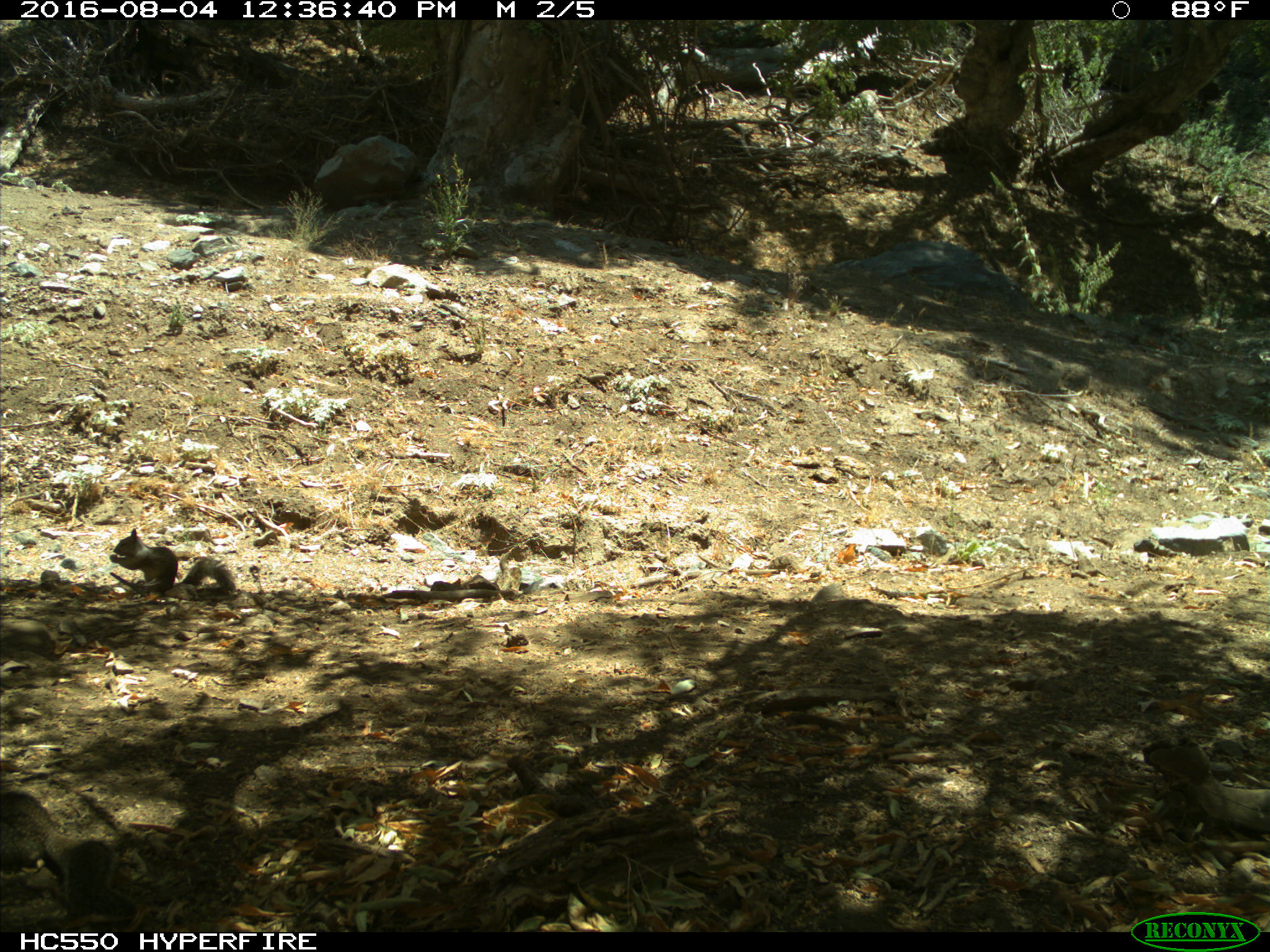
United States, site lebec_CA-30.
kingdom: Animalia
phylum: Chordata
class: Mammalia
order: Rodentia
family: Sciuridae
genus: Otospermophilus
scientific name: Otospermophilus beecheyi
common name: california ground squirrel